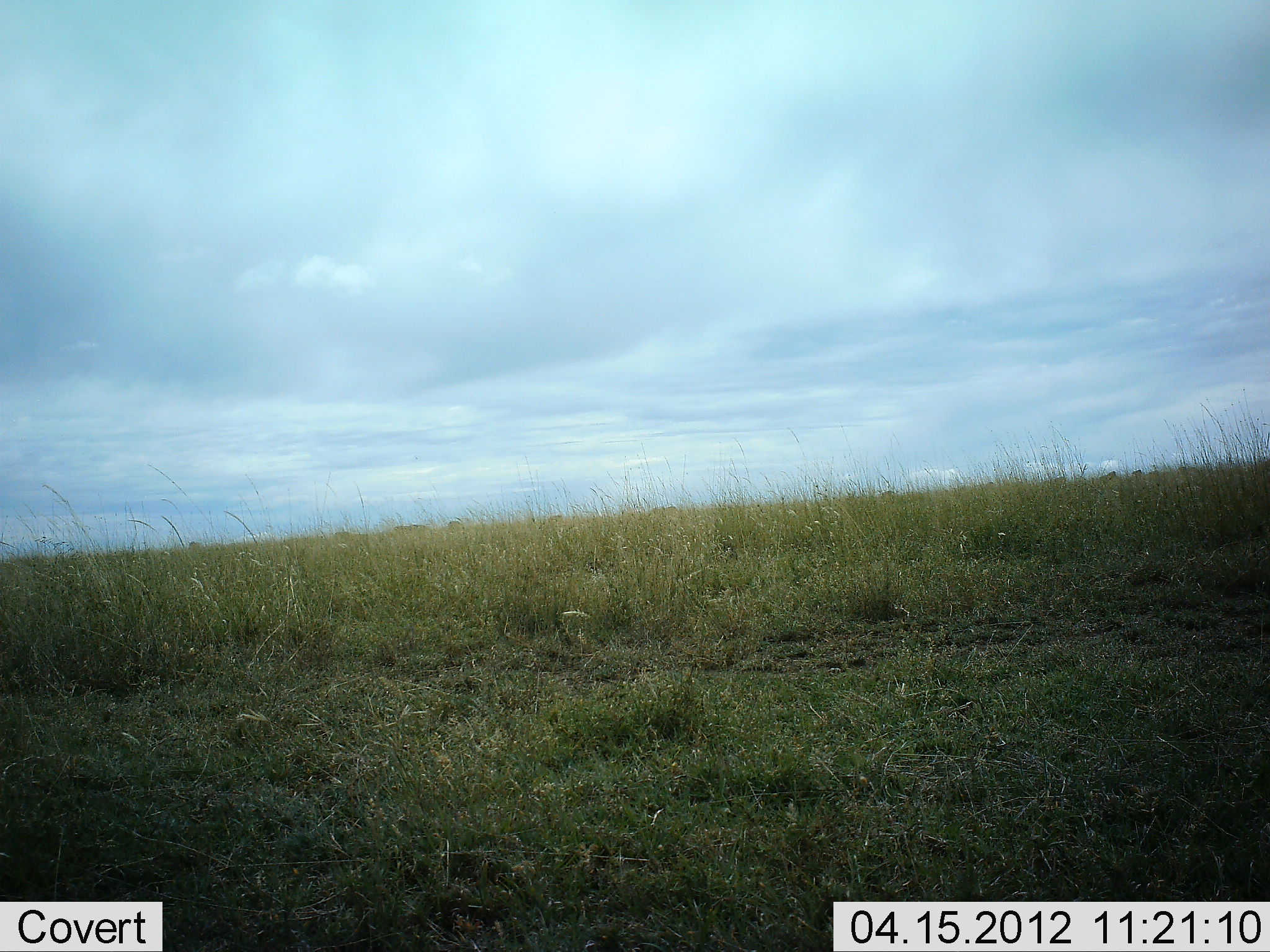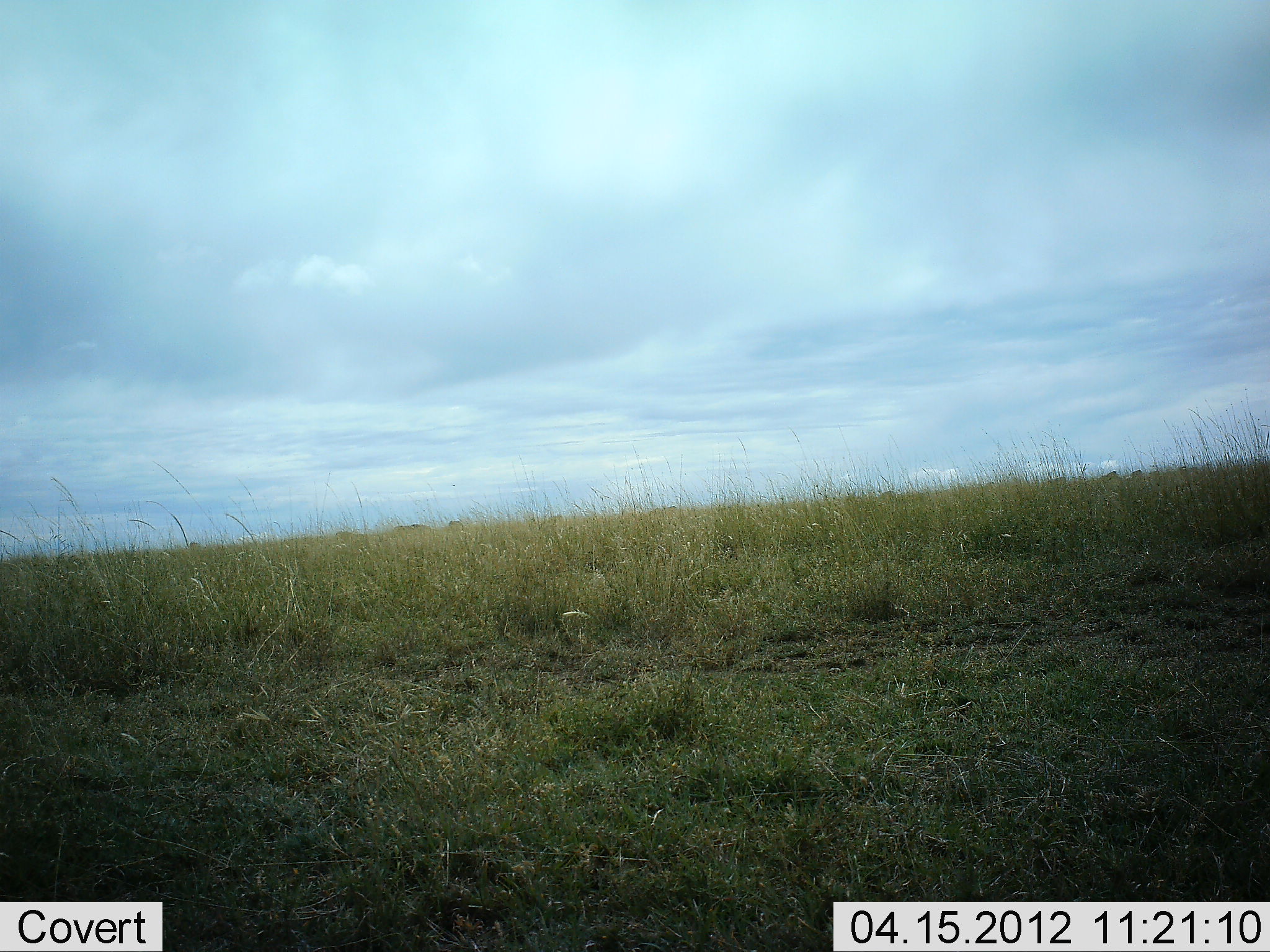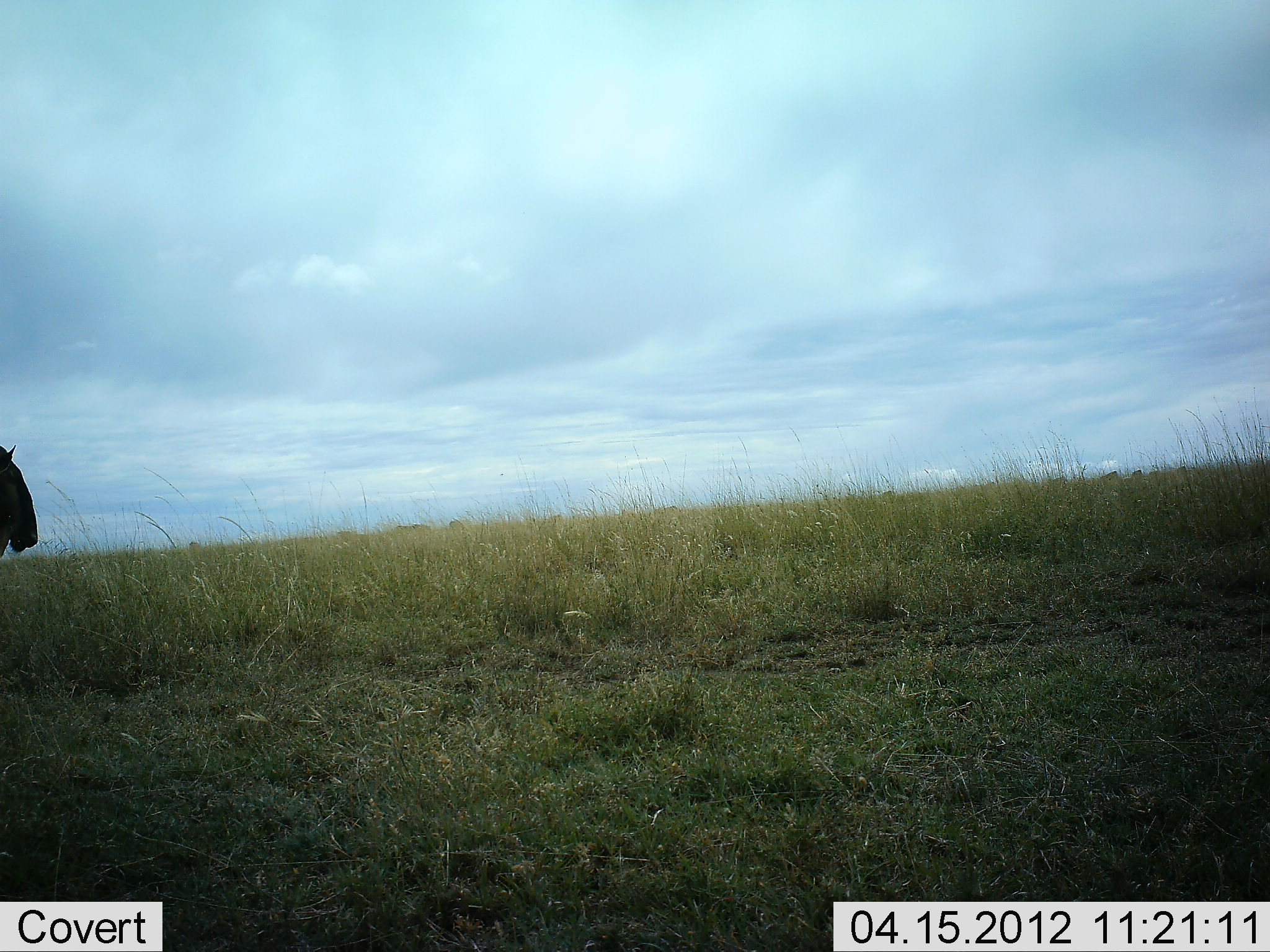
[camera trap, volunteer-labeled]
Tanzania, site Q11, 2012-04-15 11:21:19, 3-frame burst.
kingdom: Animalia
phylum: Chordata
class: Mammalia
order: Artiodactyla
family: Bovidae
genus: Connochaetes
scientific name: Connochaetes taurinus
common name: blue wildebeest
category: wildebeest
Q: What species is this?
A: Wildebeest (blue wildebeest) (Connochaetes taurinus).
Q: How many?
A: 1.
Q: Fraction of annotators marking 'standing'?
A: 7%.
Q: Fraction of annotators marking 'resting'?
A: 0%.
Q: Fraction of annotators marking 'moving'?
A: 96%.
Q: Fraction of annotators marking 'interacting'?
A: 0%.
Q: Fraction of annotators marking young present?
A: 0%.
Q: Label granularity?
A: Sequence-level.